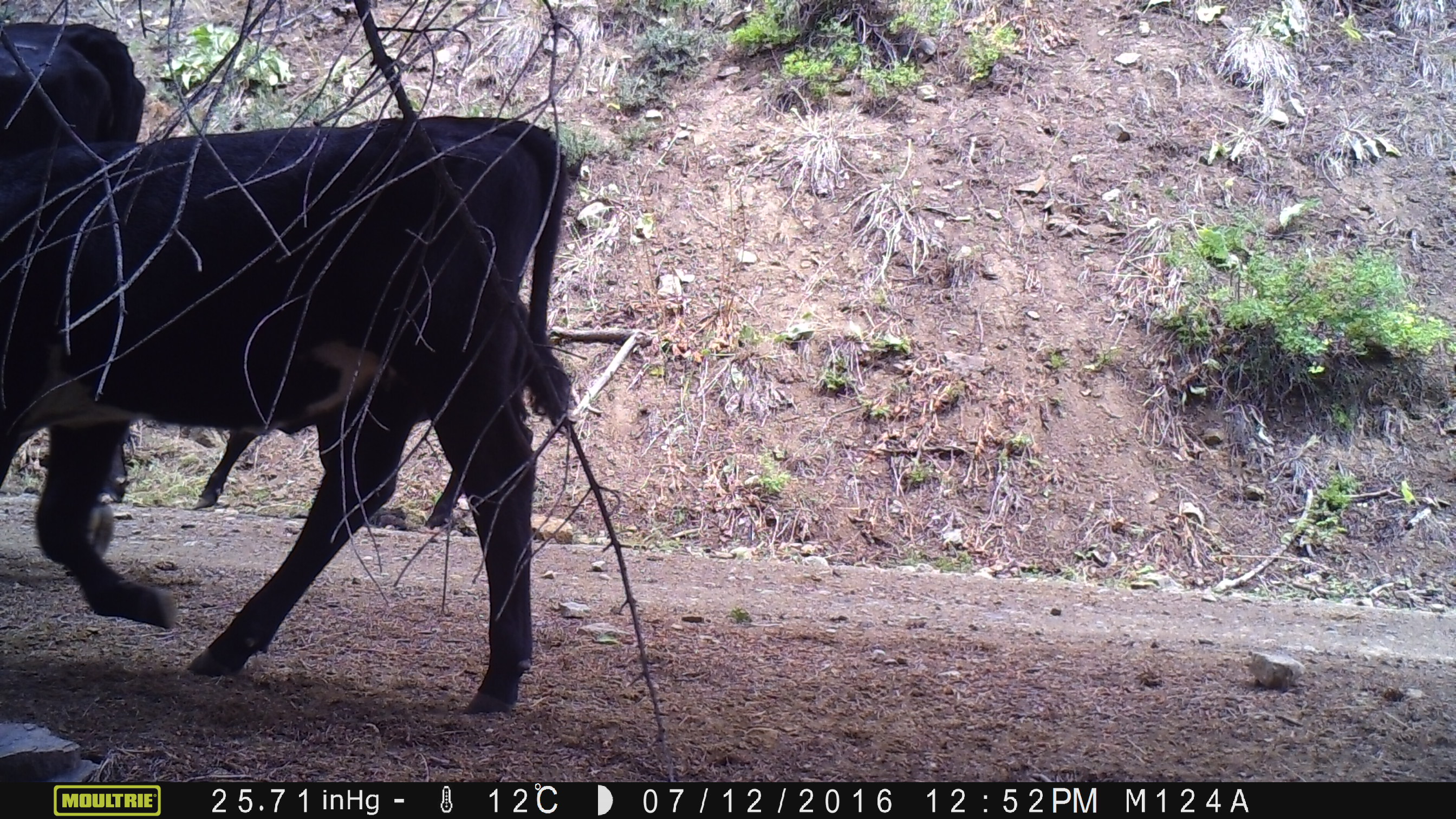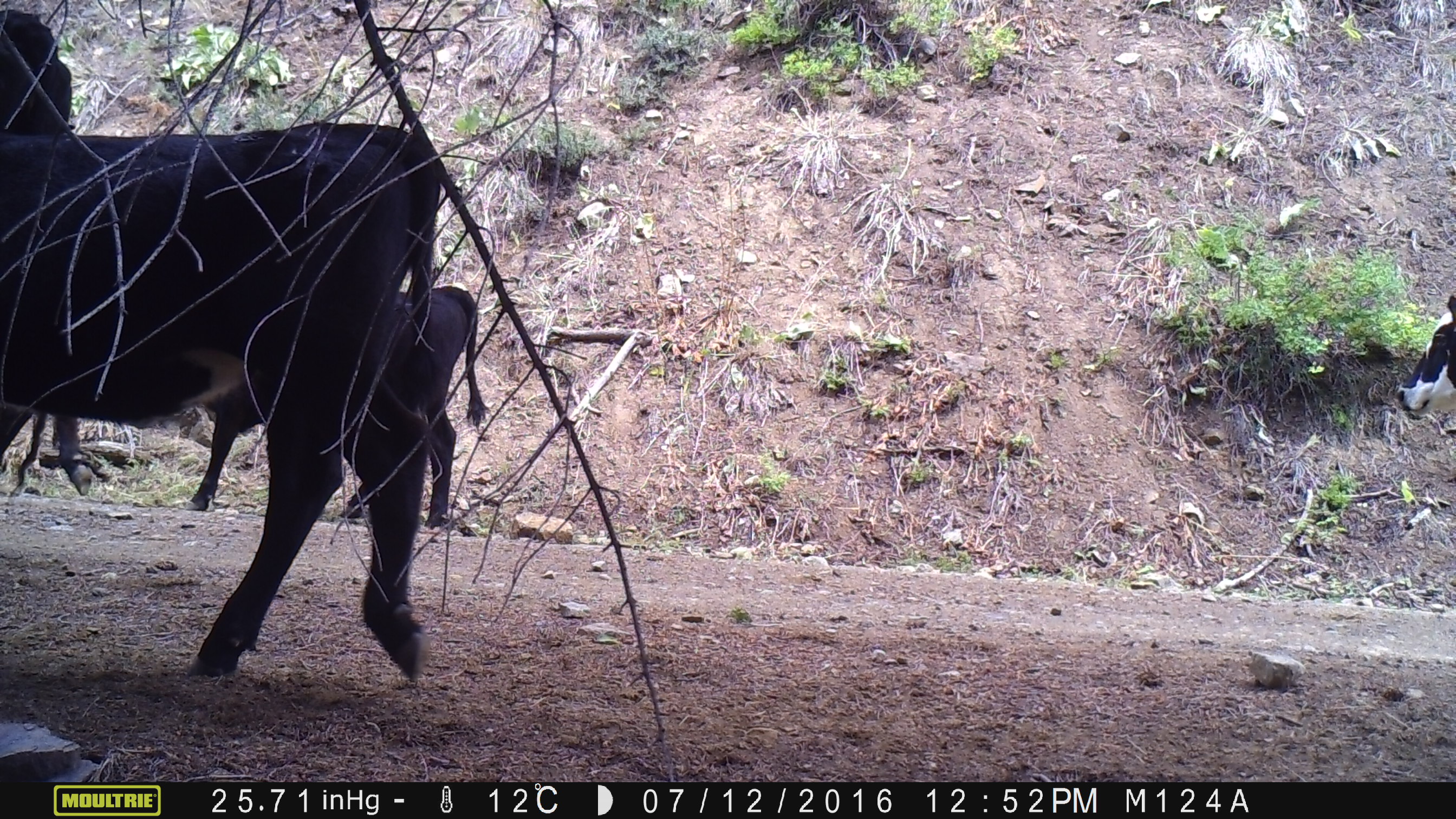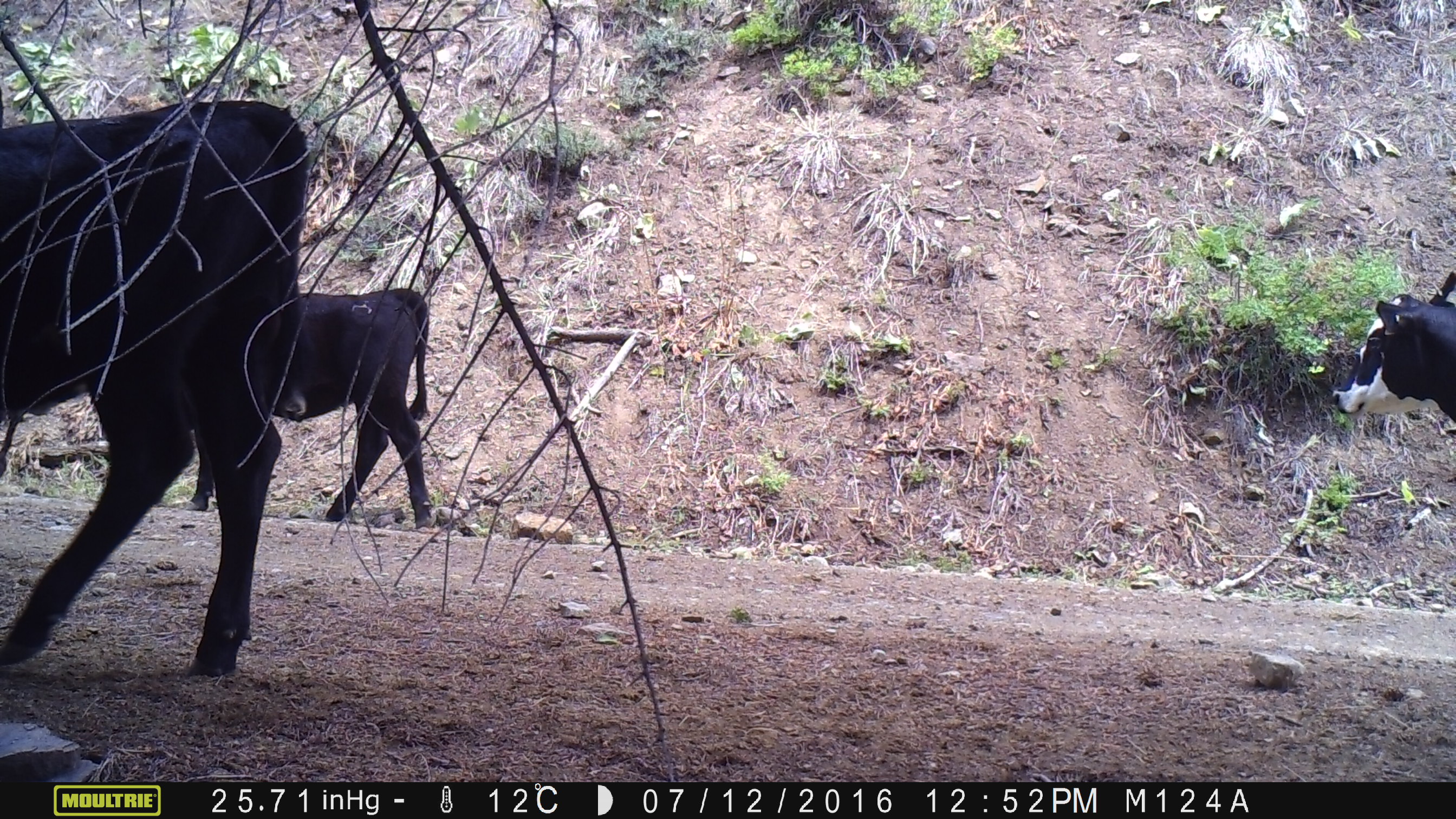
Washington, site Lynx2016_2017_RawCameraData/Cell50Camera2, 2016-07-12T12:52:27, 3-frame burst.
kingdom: Animalia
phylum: Chordata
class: Mammalia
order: Artiodactyla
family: Bovidae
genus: Bos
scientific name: Bos taurus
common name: domestic cattle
Domestic cattle (Bos taurus). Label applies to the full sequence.